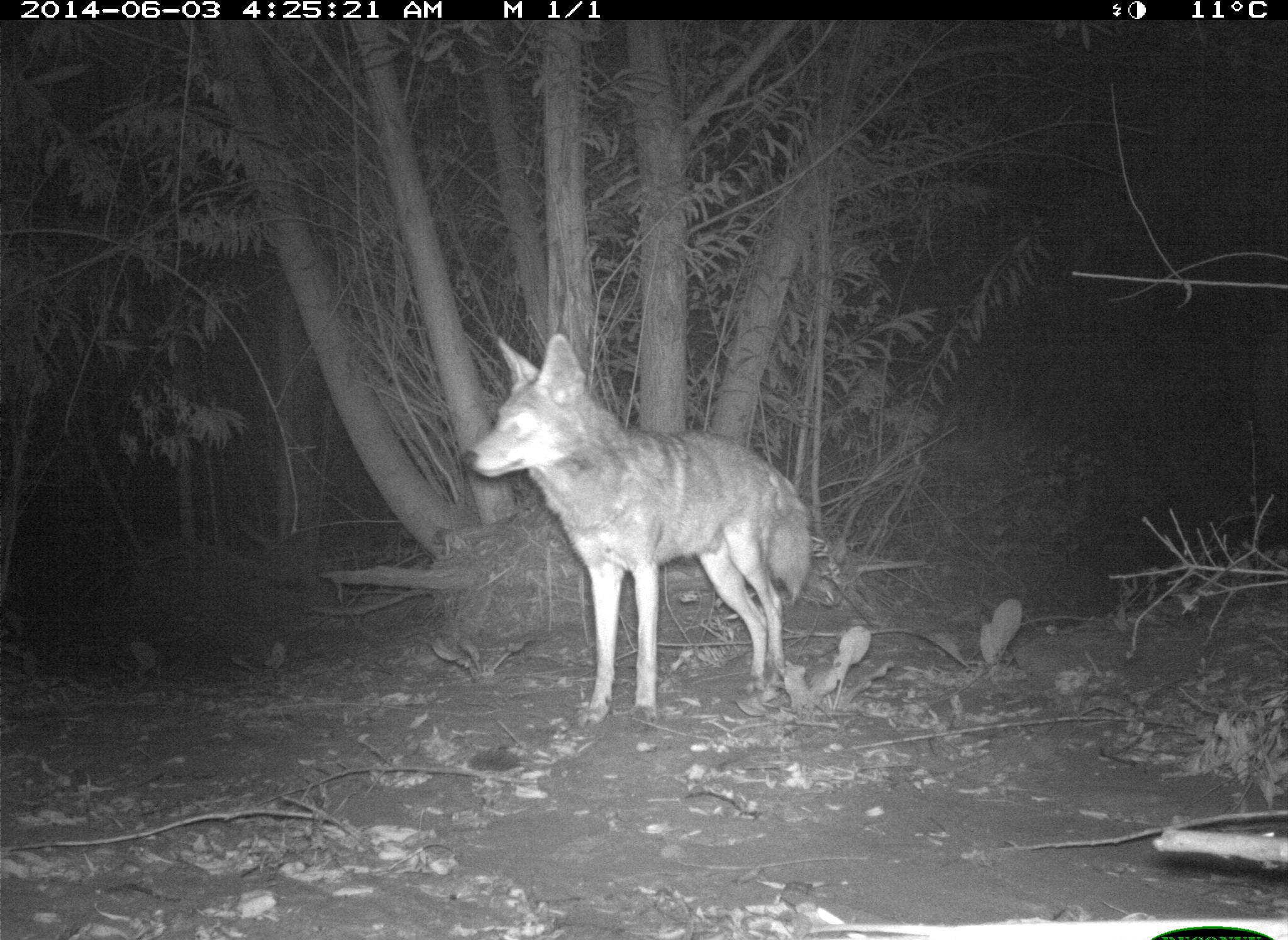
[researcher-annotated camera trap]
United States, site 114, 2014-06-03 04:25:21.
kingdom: Animalia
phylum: Chordata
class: Mammalia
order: Carnivora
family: Canidae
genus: Canis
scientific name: Canis latrans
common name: coyote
Coyote (Canis latrans).